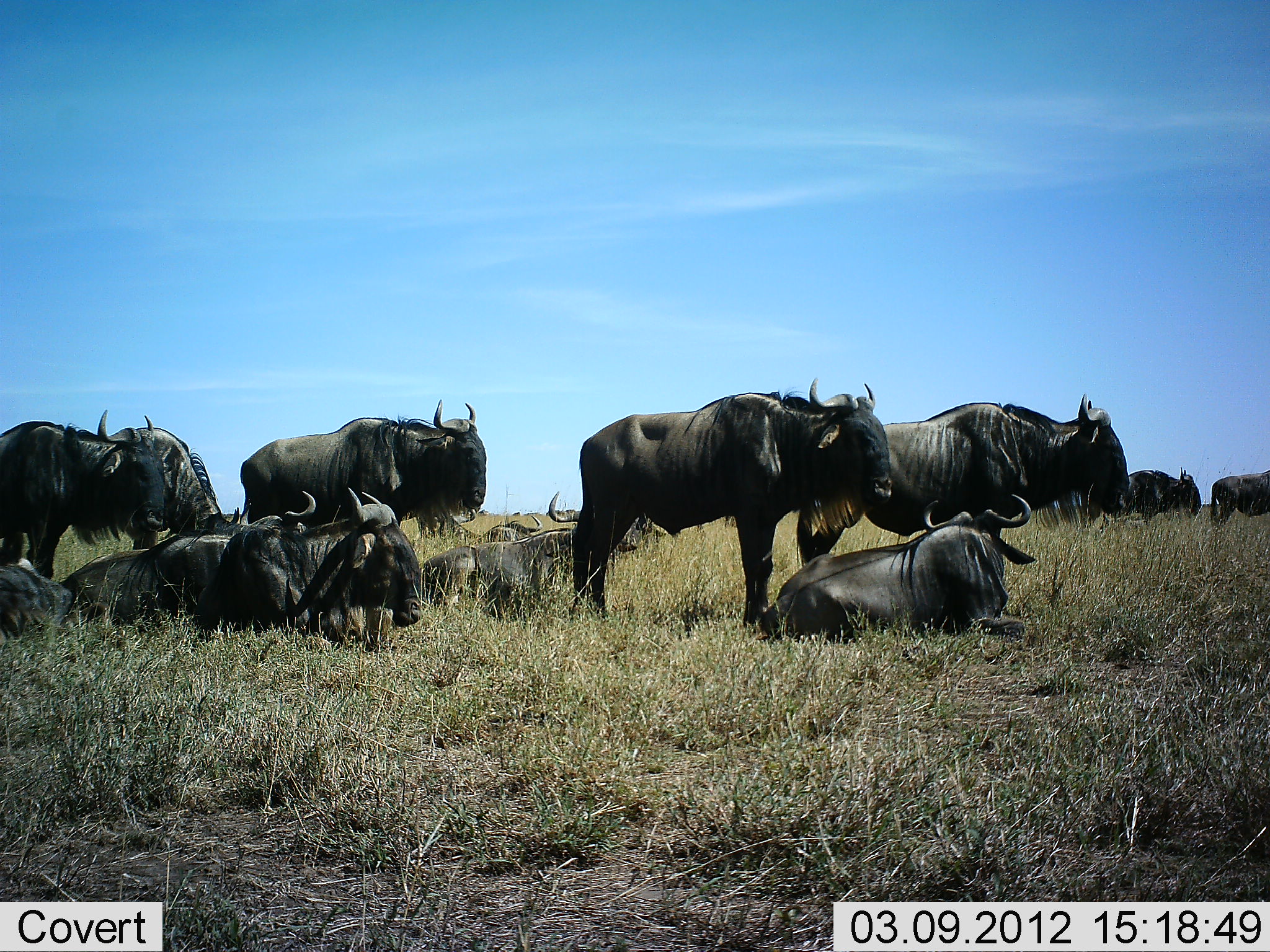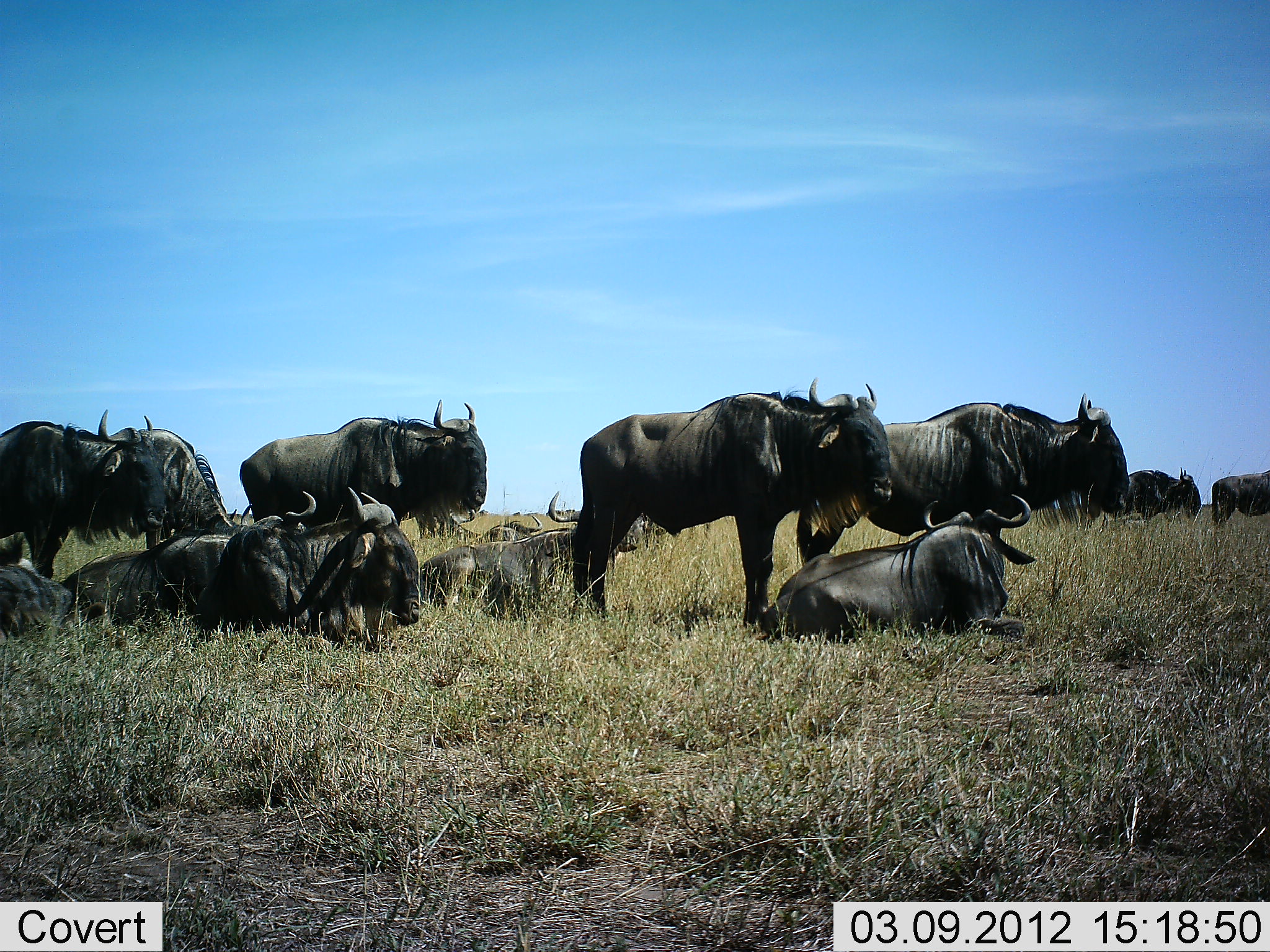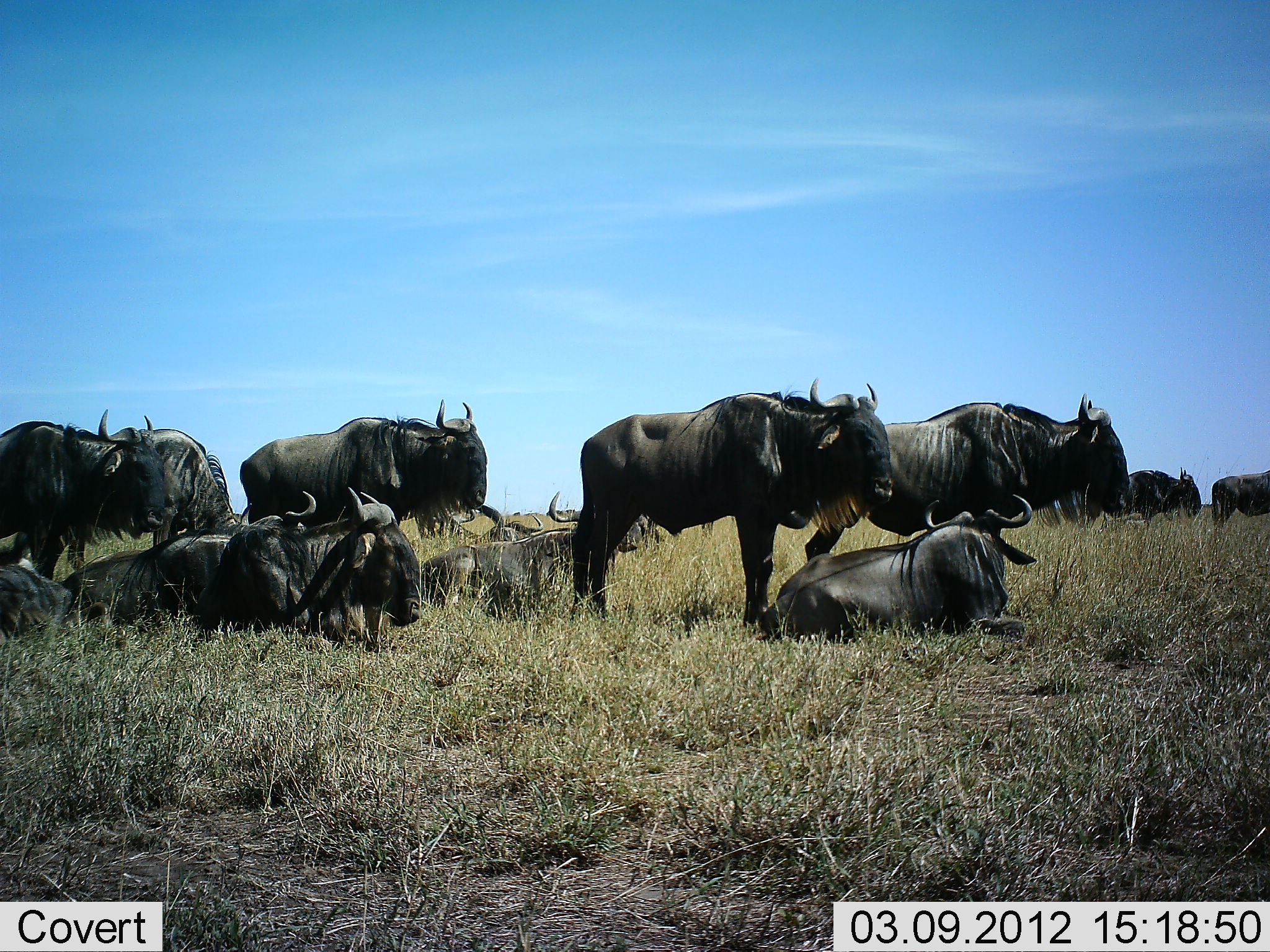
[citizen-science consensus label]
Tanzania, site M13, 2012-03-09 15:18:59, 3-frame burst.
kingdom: Animalia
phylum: Chordata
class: Mammalia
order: Artiodactyla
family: Bovidae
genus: Connochaetes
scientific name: Connochaetes taurinus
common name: blue wildebeest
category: wildebeest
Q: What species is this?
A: Wildebeest (blue wildebeest) (Connochaetes taurinus).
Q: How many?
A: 11-50.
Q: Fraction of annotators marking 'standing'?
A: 77%.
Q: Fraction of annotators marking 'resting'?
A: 100%.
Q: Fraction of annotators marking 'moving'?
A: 0%.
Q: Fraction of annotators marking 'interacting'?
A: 0%.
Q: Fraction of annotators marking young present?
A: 0%.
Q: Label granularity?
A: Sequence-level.